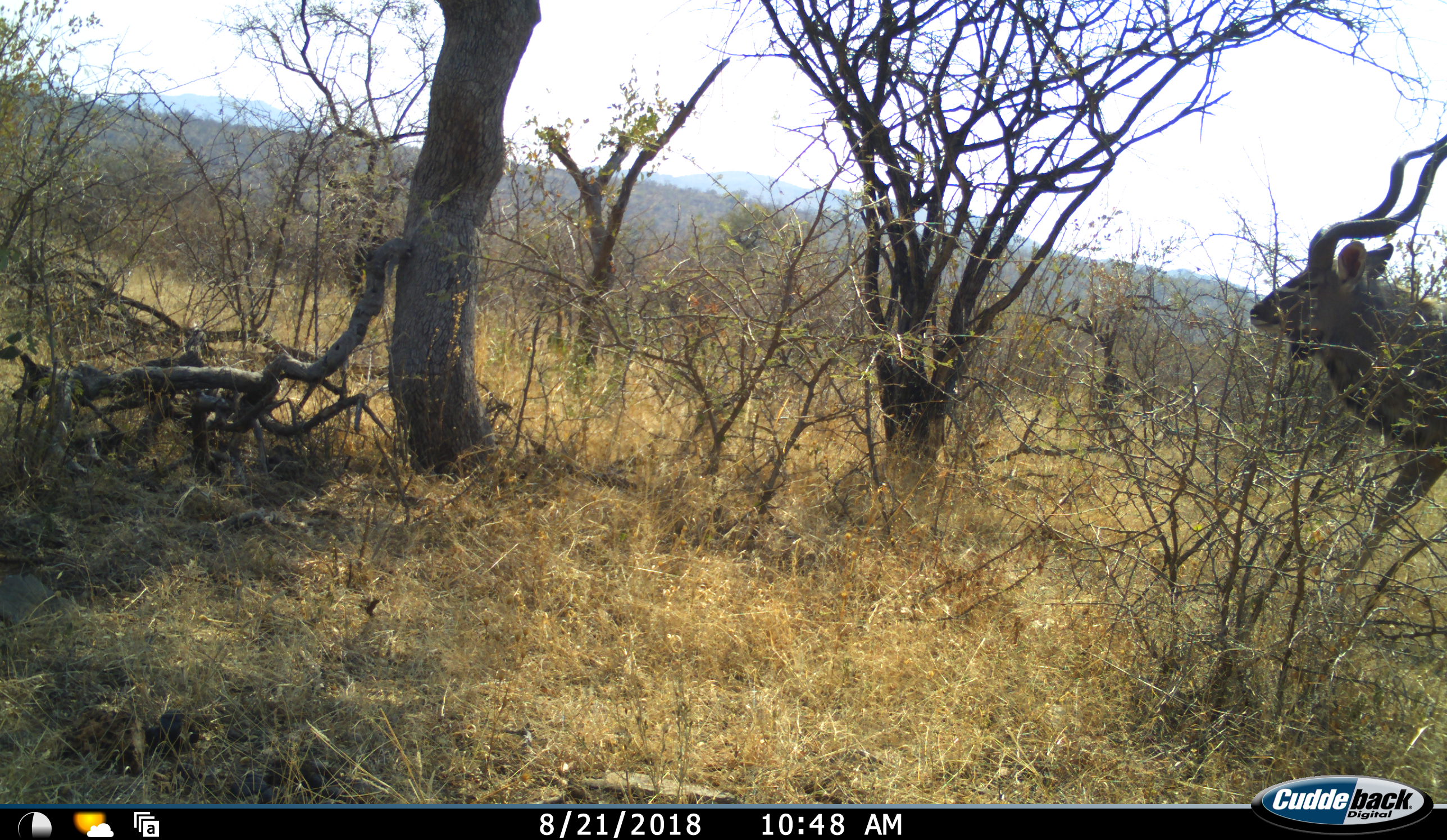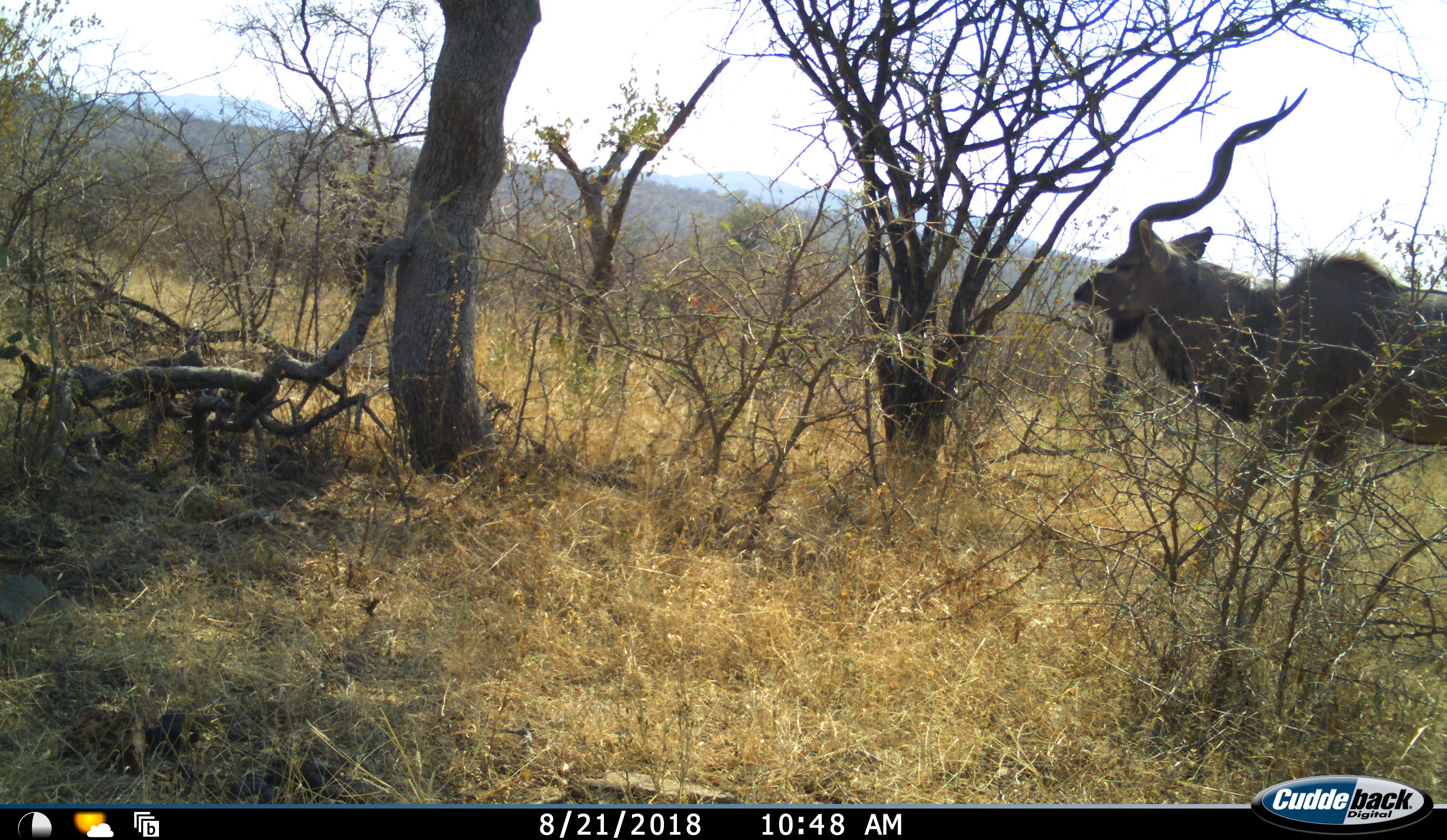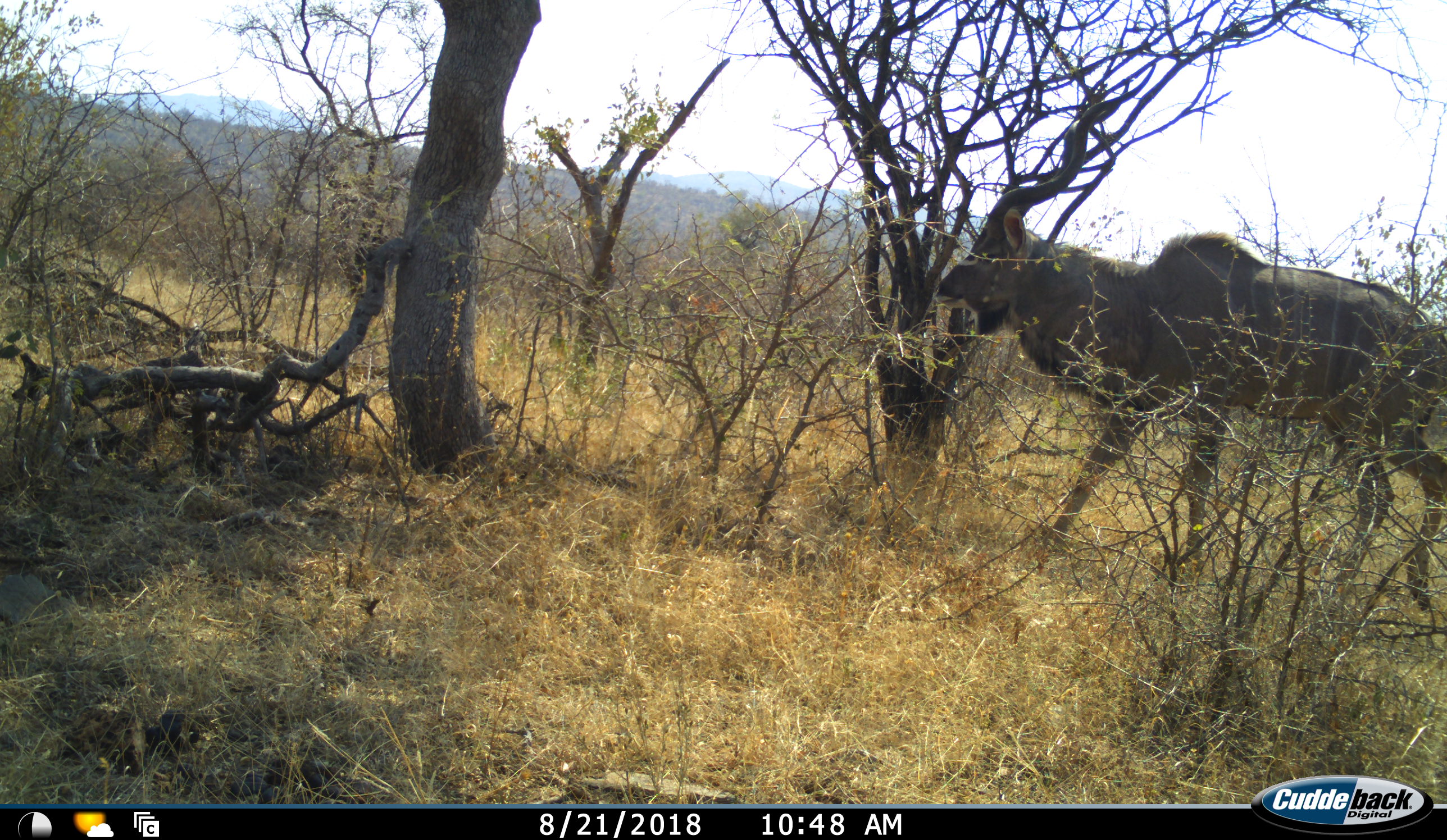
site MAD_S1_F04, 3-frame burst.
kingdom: Animalia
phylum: Chordata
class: Mammalia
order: Artiodactyla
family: Bovidae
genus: Tragelaphus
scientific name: Tragelaphus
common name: kudu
Kudu (Tragelaphus), count 1. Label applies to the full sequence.